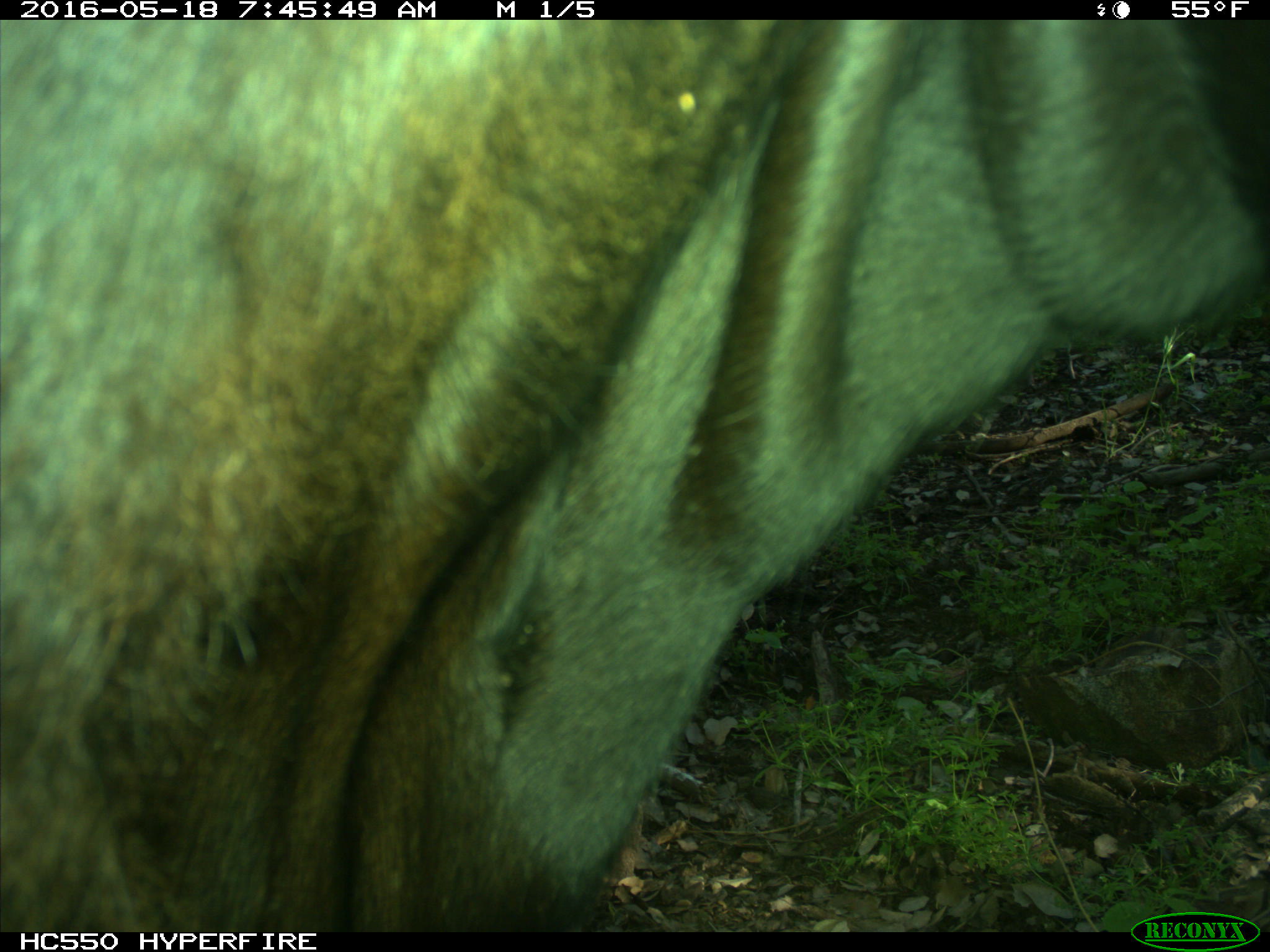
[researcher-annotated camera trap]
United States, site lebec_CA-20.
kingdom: Animalia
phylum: Chordata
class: Mammalia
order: Artiodactyla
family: Bovidae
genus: Bos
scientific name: Bos taurus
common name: domestic cow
Bos taurus (domestic cow).